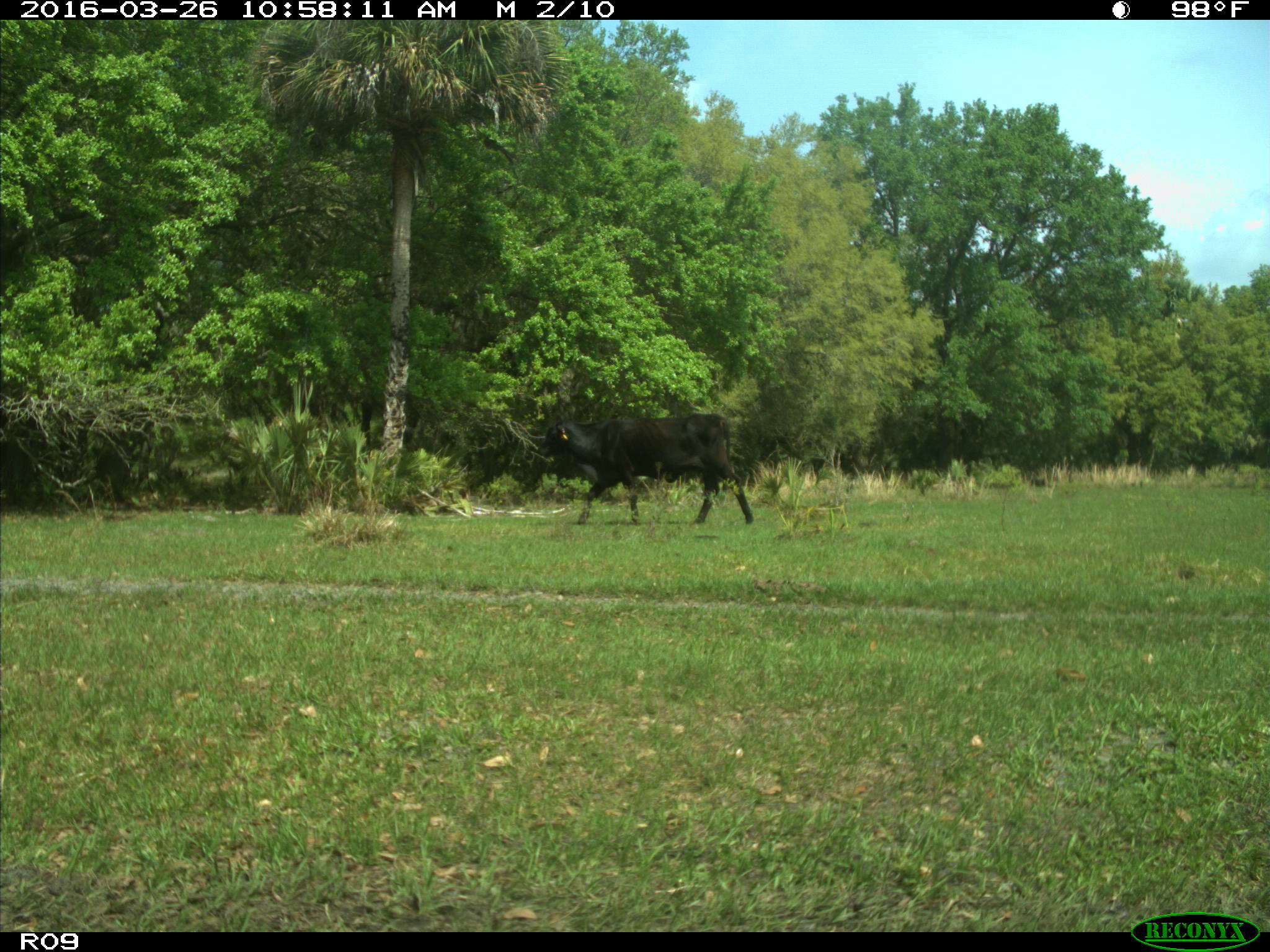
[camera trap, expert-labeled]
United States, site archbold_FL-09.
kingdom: Animalia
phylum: Chordata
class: Mammalia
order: Artiodactyla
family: Bovidae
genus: Bos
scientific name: Bos taurus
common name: domestic cow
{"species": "Bos taurus (domestic cow)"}